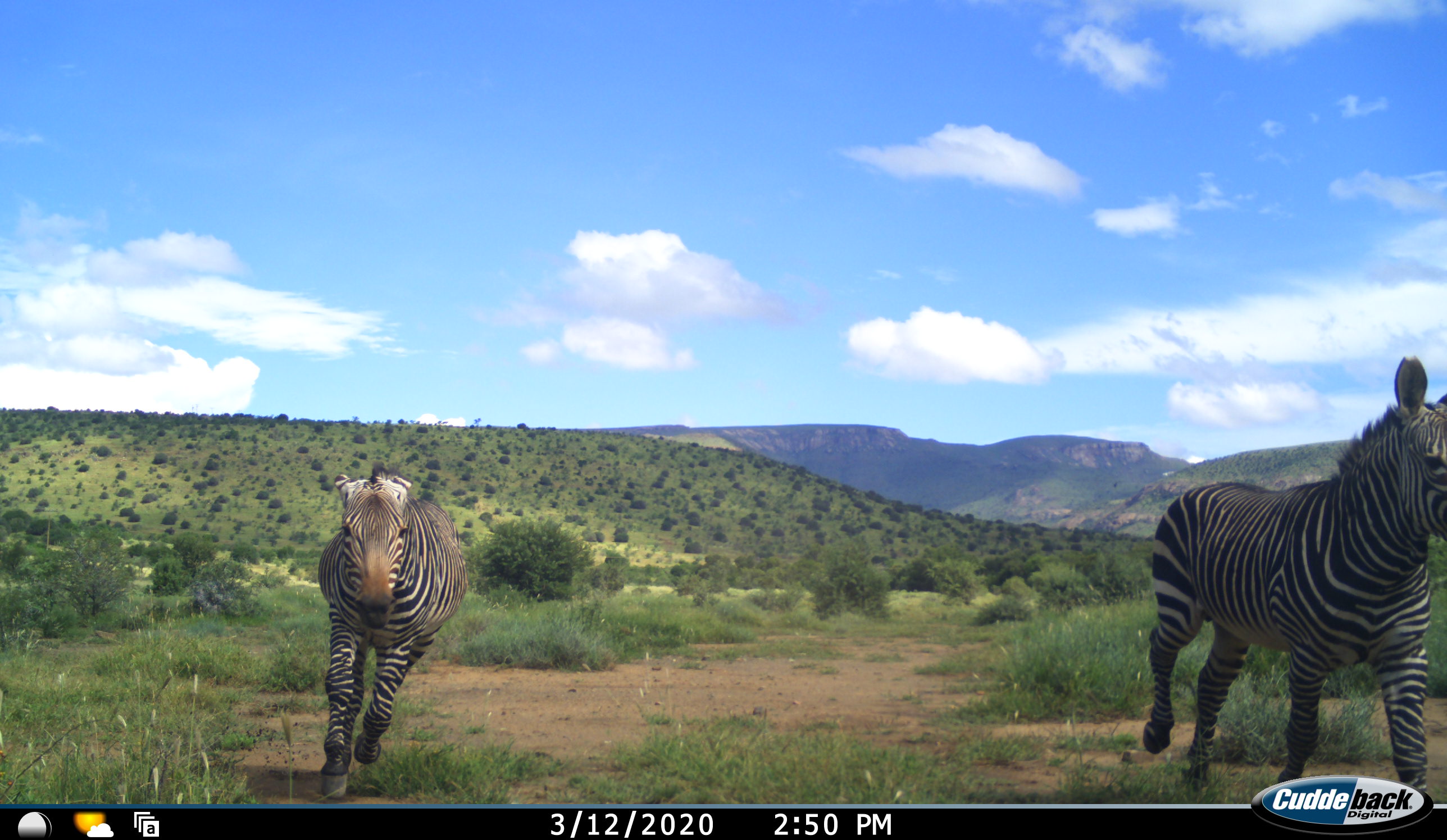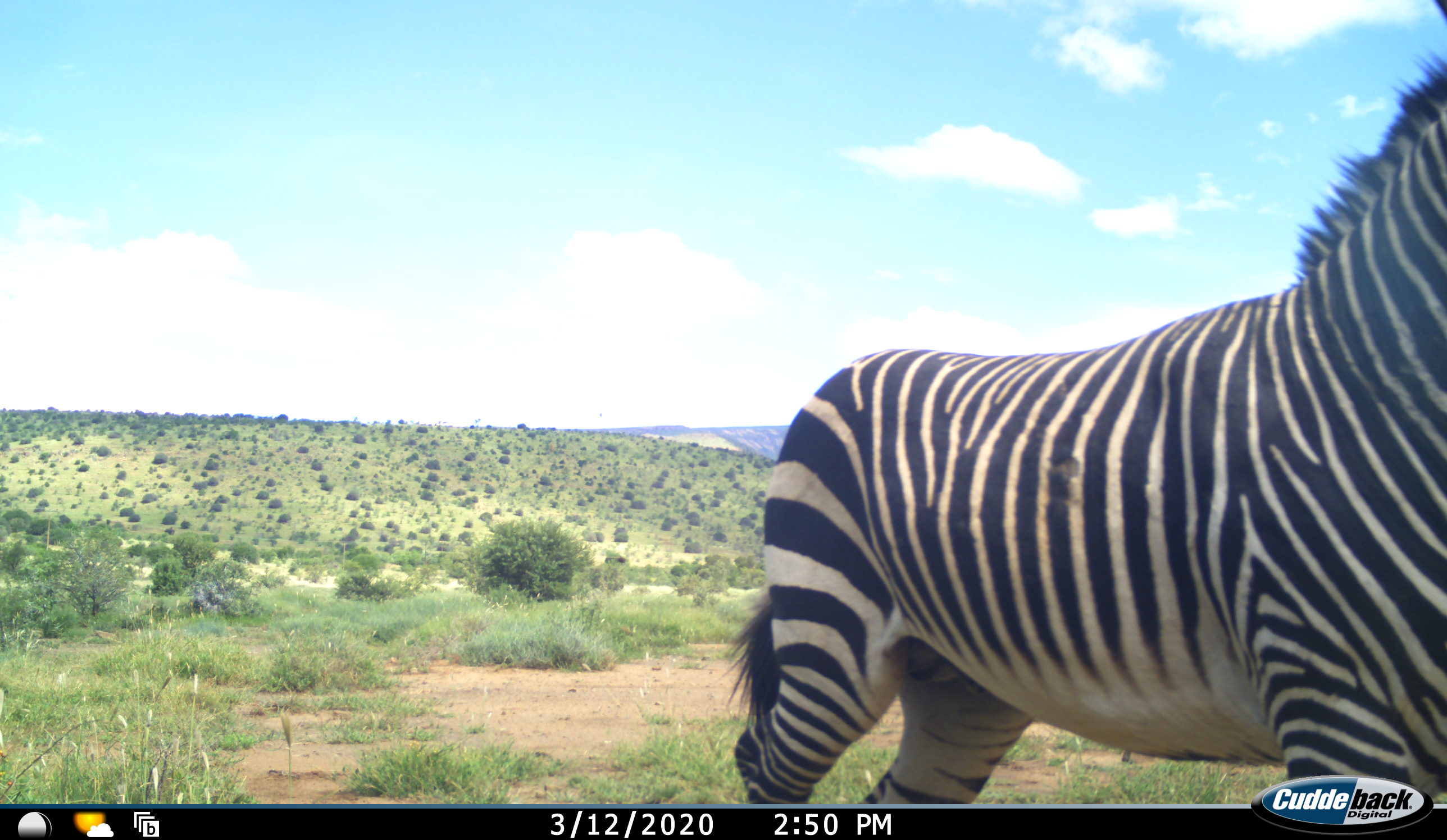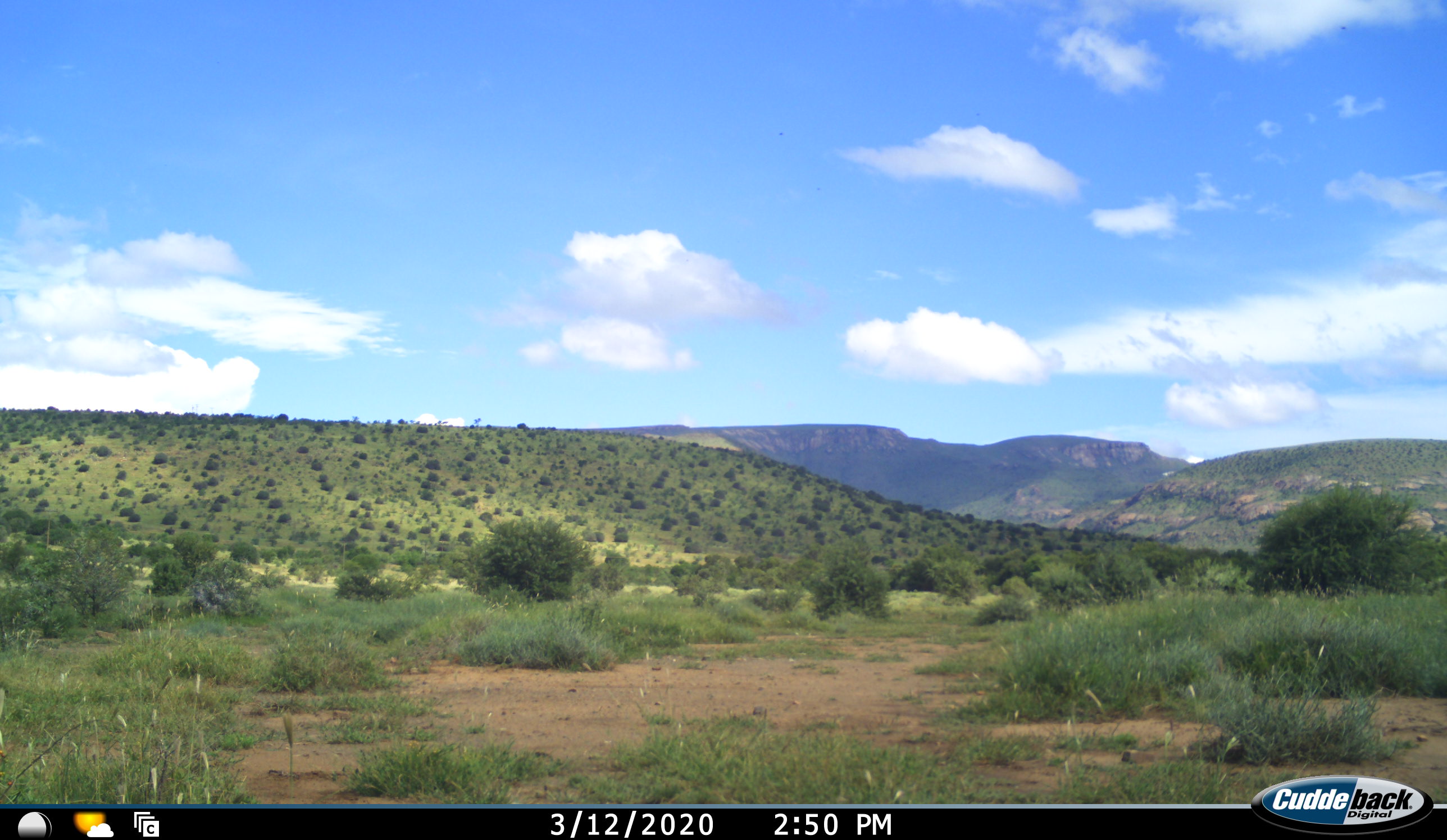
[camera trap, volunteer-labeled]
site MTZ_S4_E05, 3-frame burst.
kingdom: Animalia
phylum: Chordata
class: Mammalia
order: Perissodactyla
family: Equidae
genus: Equus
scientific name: Equus zebra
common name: mountain zebra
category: zebramountain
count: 2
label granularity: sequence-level